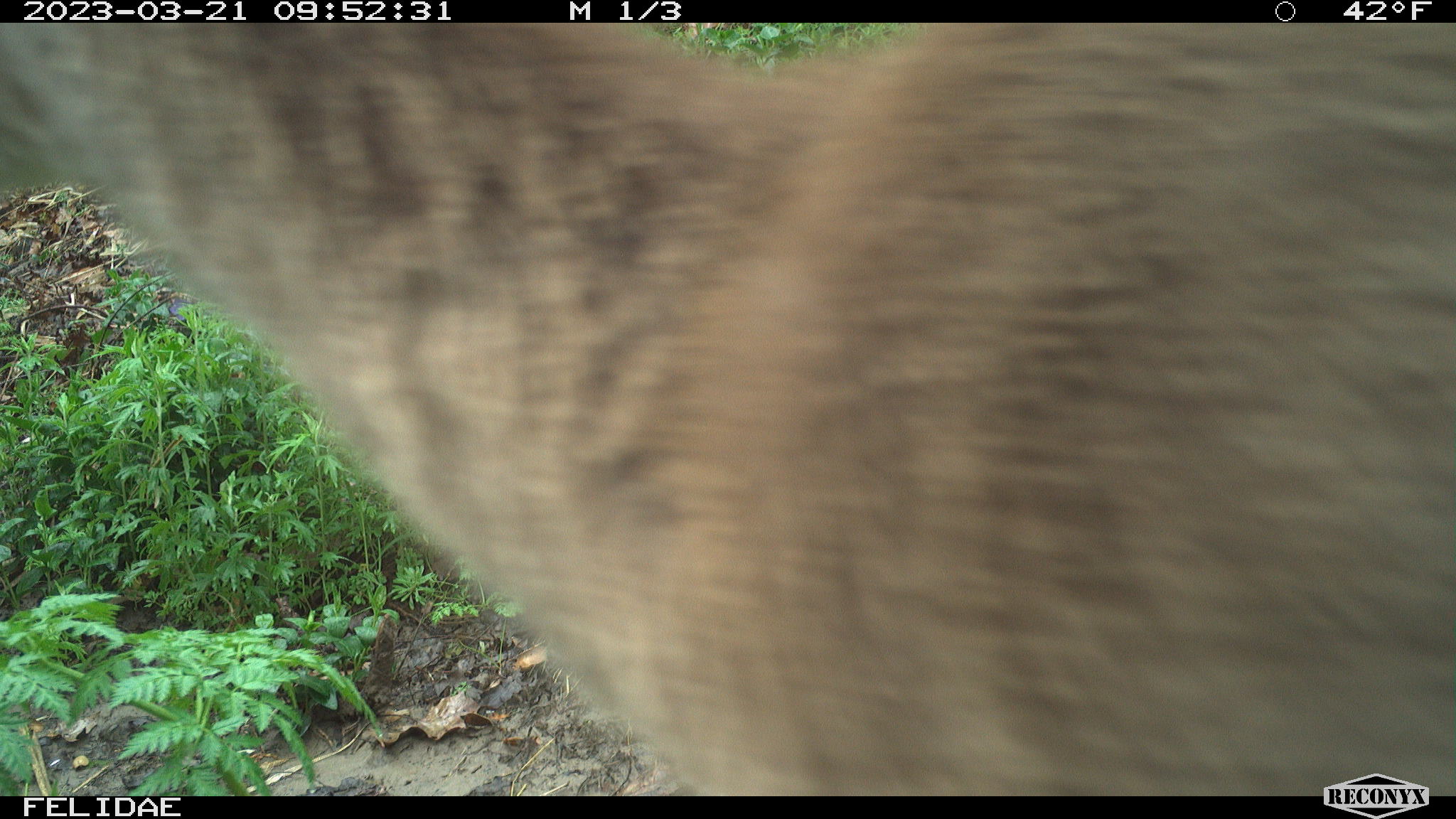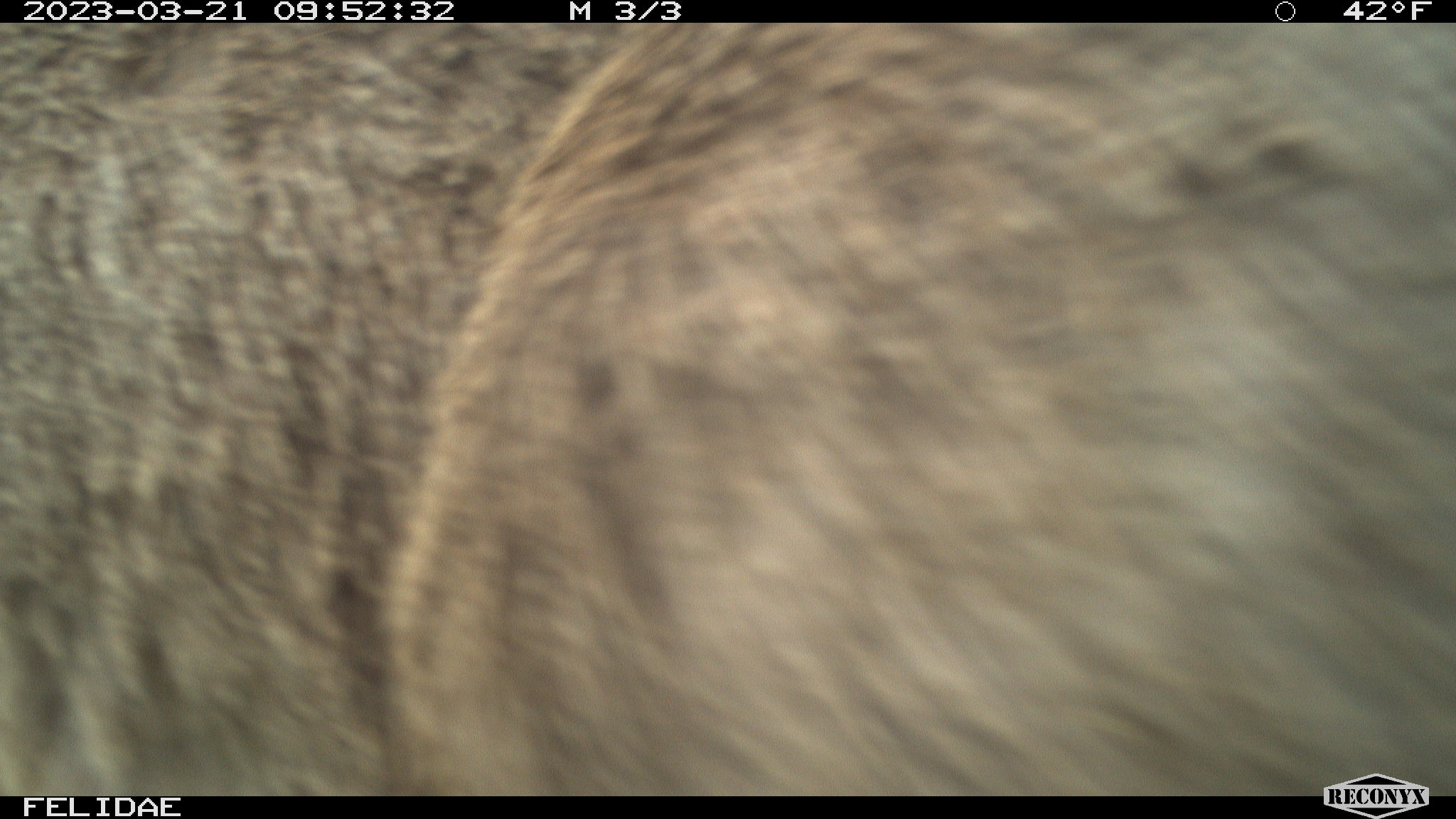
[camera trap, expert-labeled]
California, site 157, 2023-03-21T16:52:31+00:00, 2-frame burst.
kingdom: Animalia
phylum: Chordata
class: Mammalia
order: Artiodactyla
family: Cervidae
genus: Odocoileus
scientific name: Odocoileus hemionus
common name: mule deer